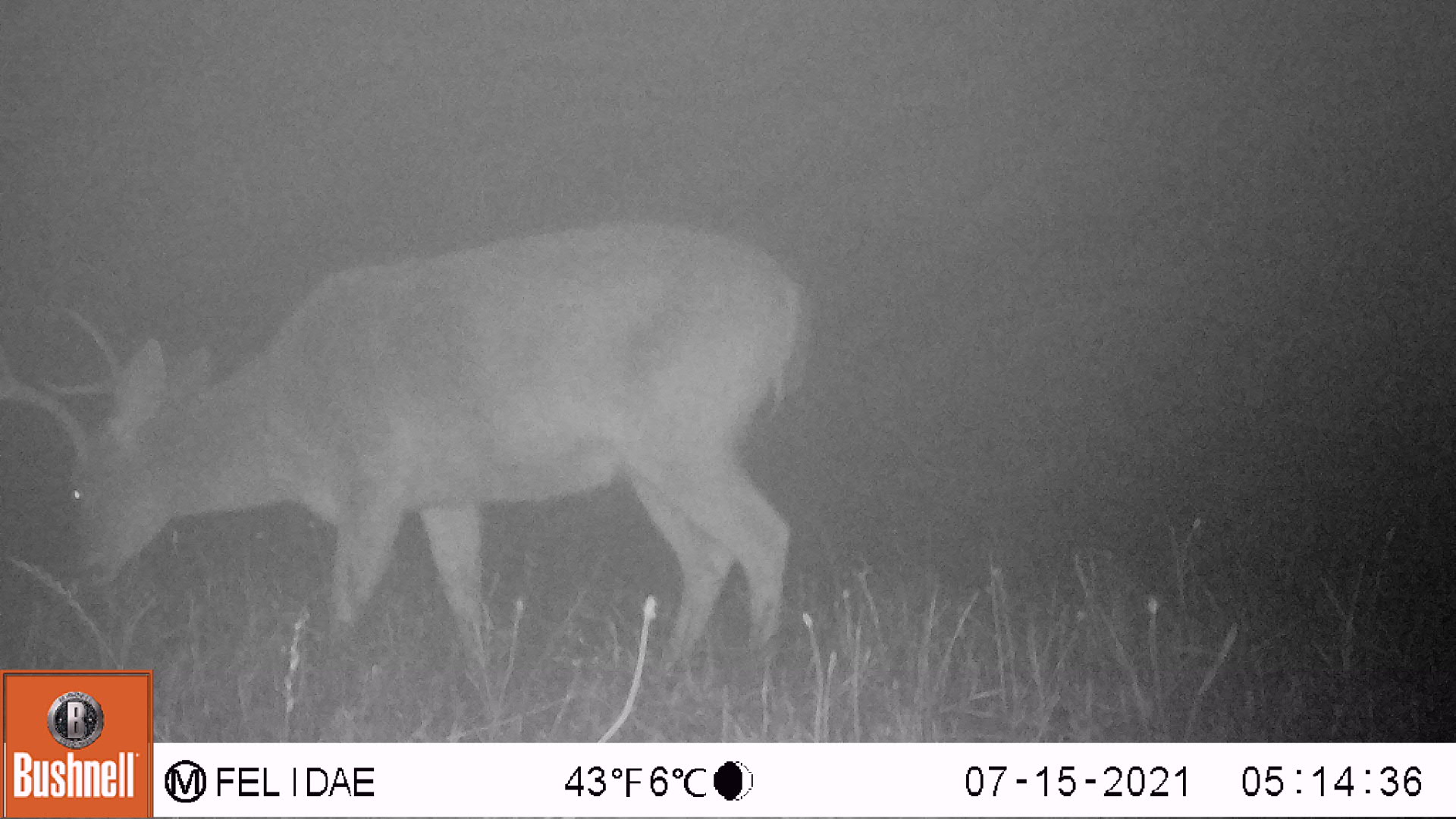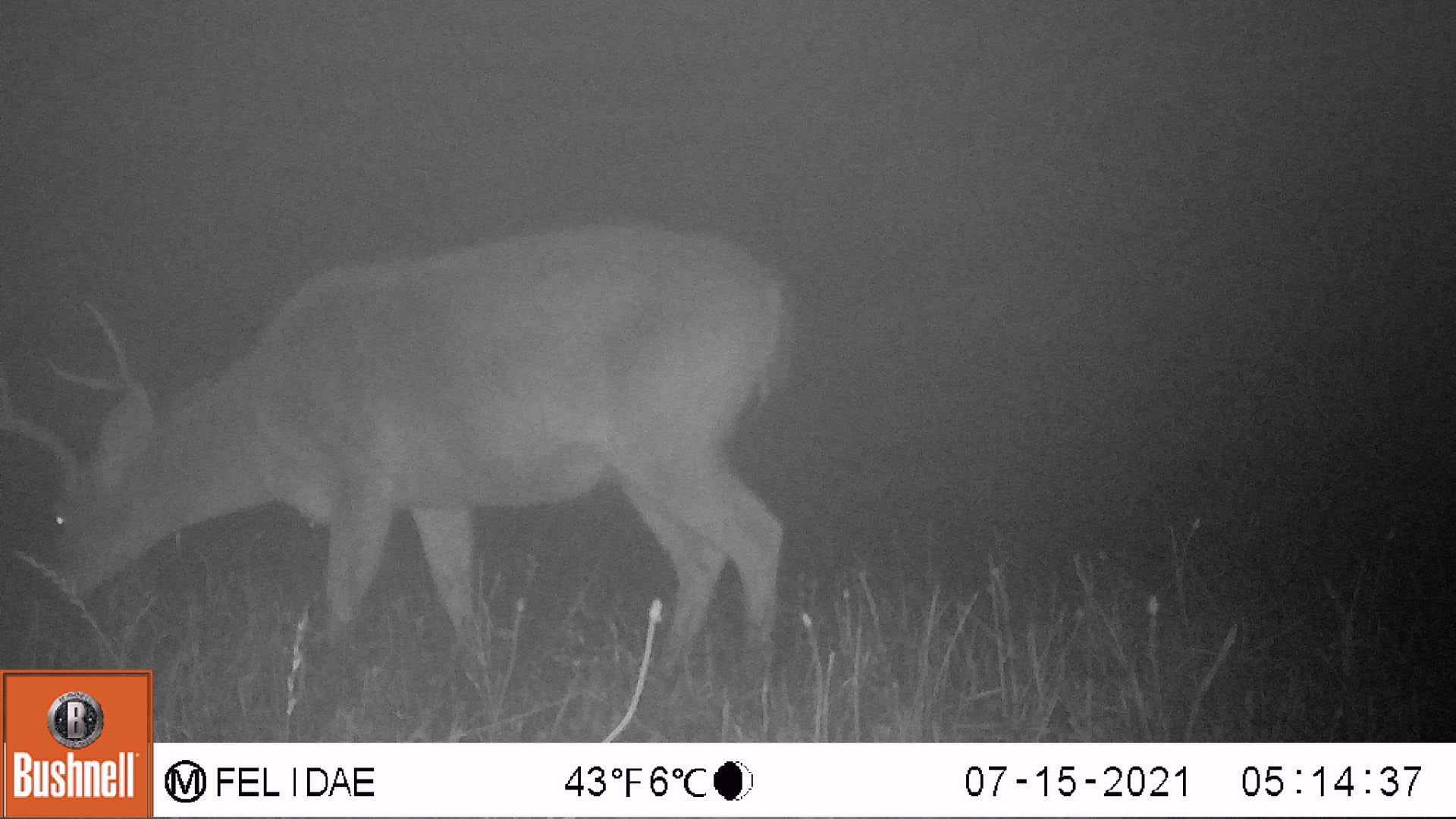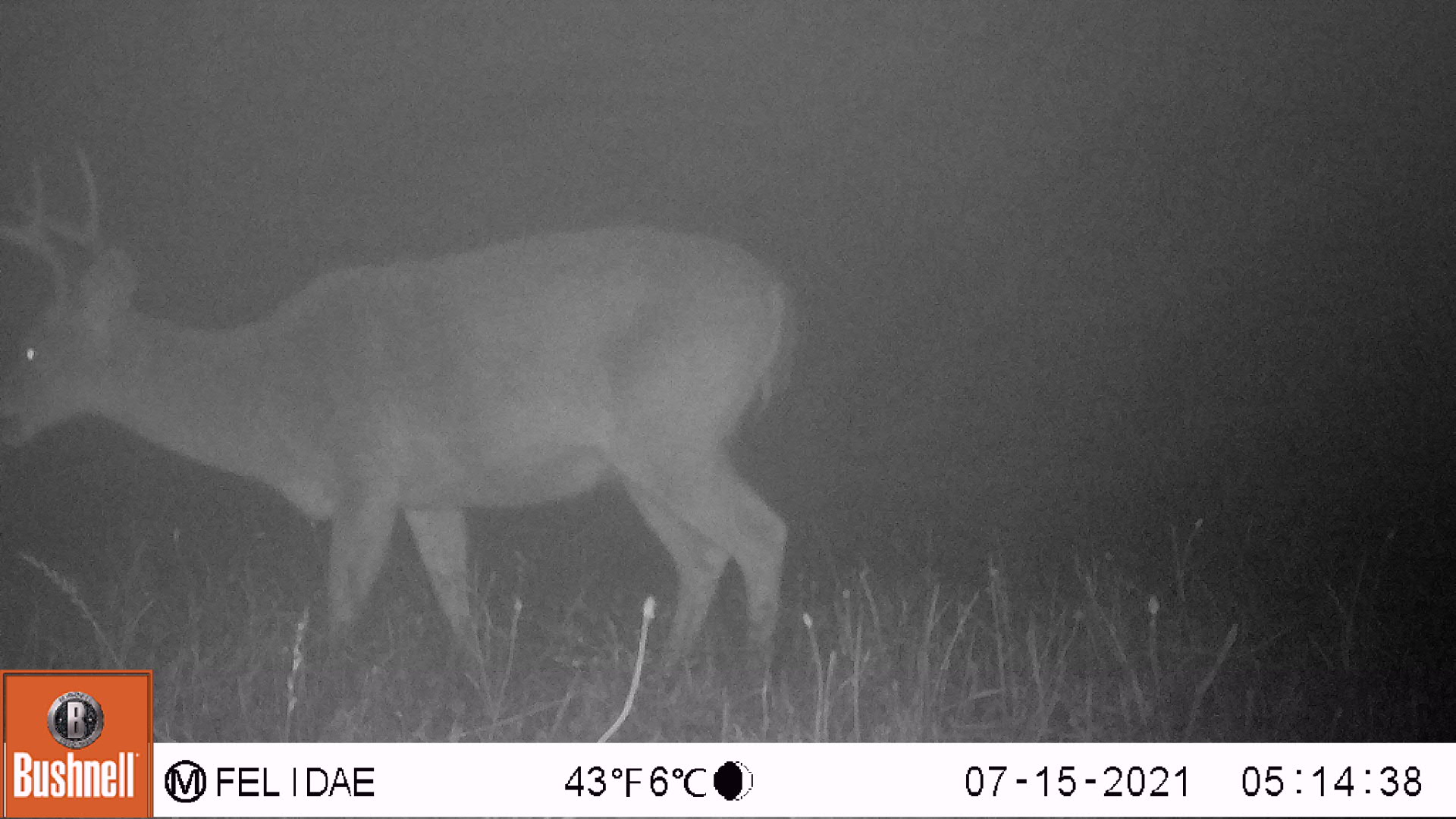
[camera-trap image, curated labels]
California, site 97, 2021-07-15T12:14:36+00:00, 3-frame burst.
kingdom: Animalia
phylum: Chordata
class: Mammalia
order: Artiodactyla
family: Cervidae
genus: Odocoileus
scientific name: Odocoileus hemionus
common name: mule deer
Mule deer (Odocoileus hemionus).